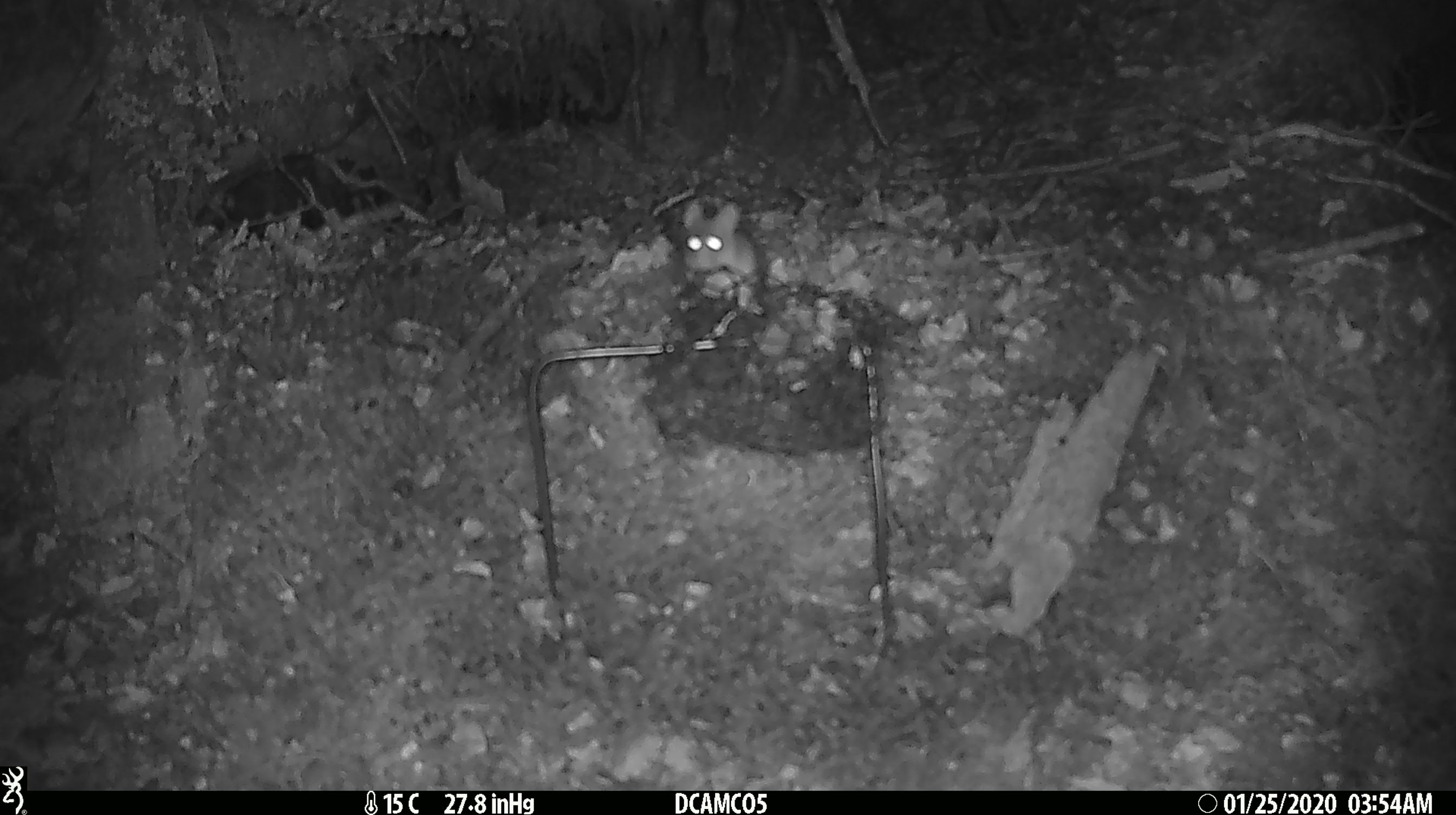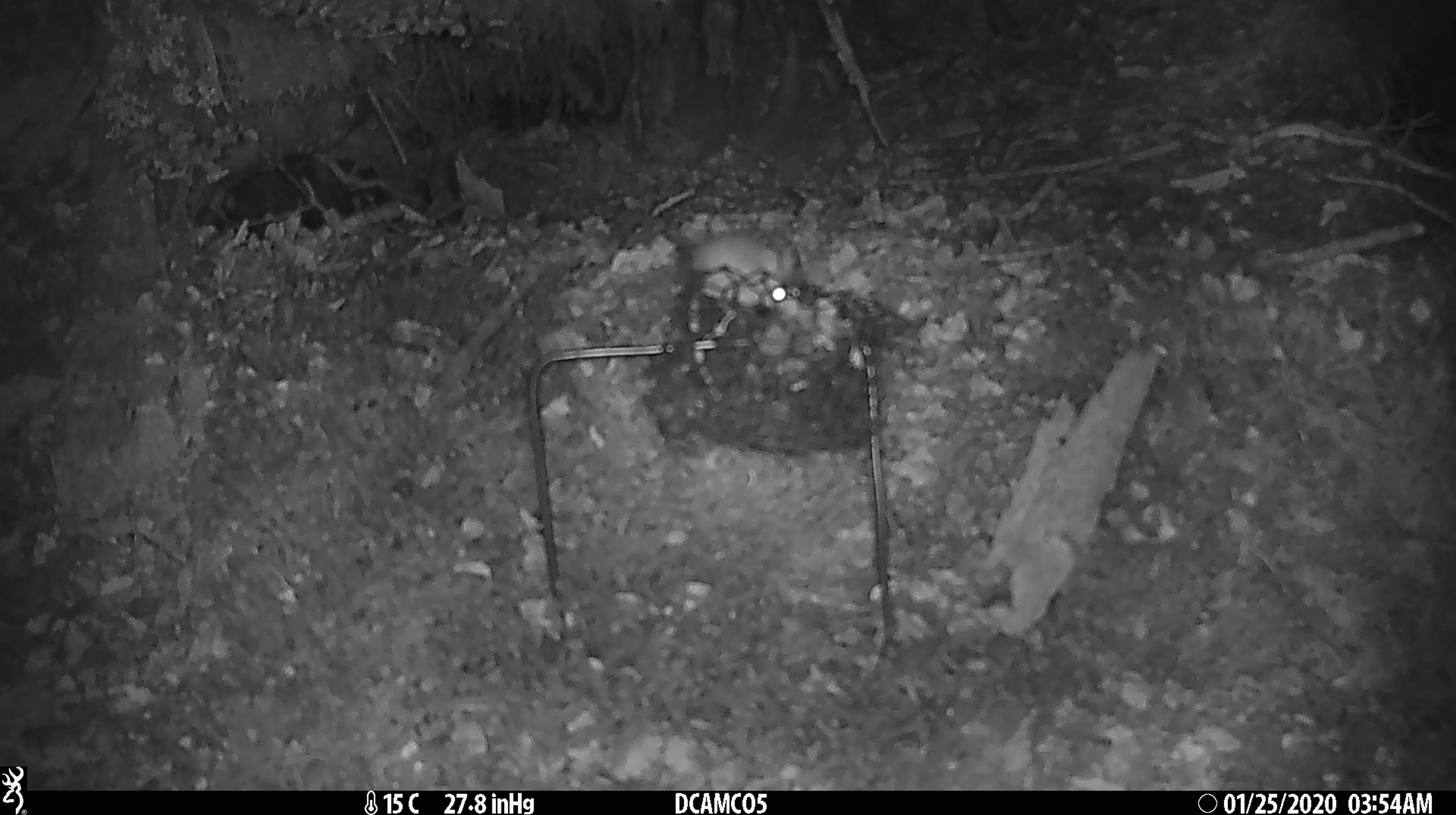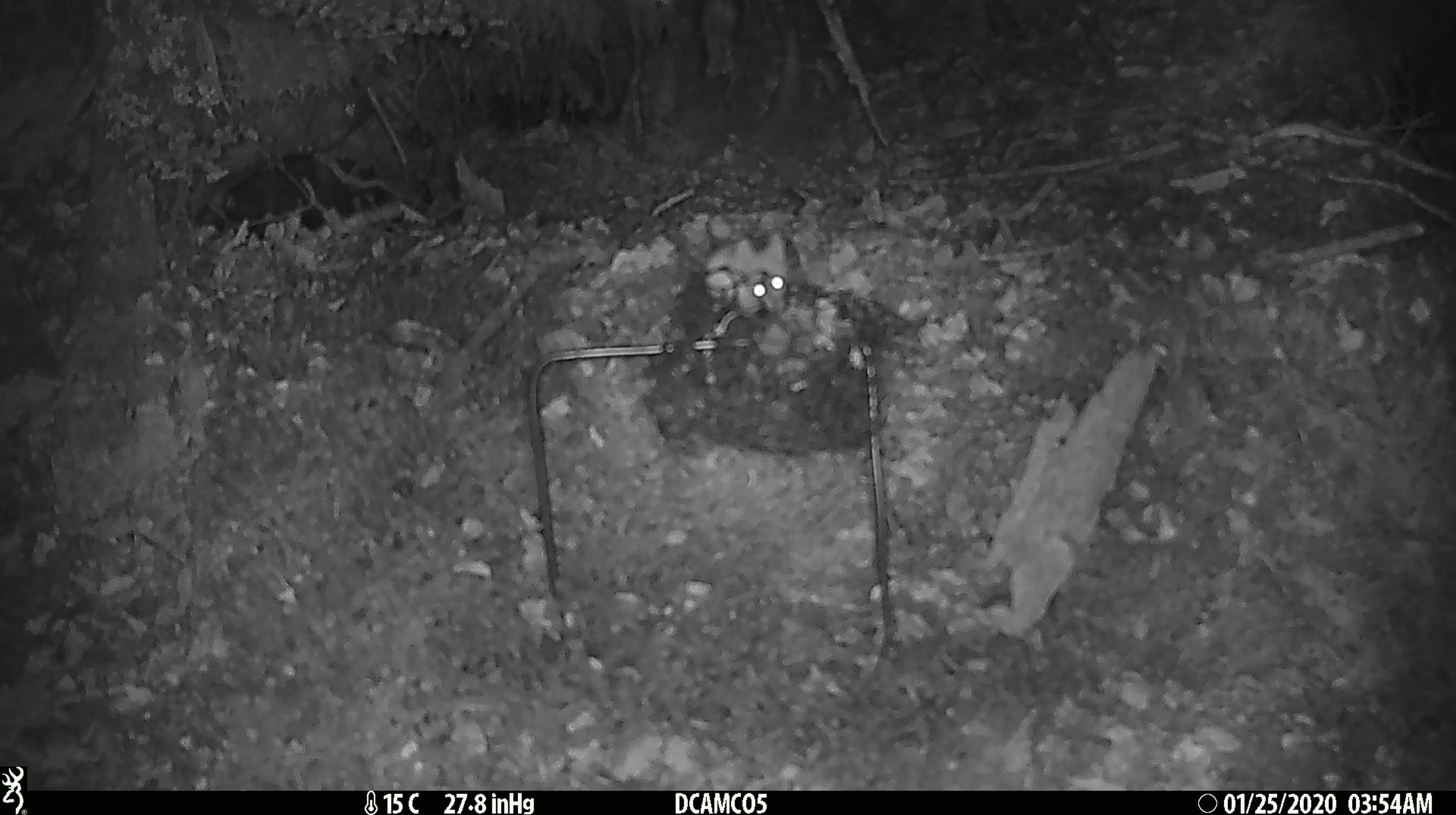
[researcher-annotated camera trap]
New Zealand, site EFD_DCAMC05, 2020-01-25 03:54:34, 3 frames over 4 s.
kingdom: Animalia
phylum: Chordata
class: Mammalia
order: Rodentia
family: Muridae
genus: Mus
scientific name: Mus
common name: mouse